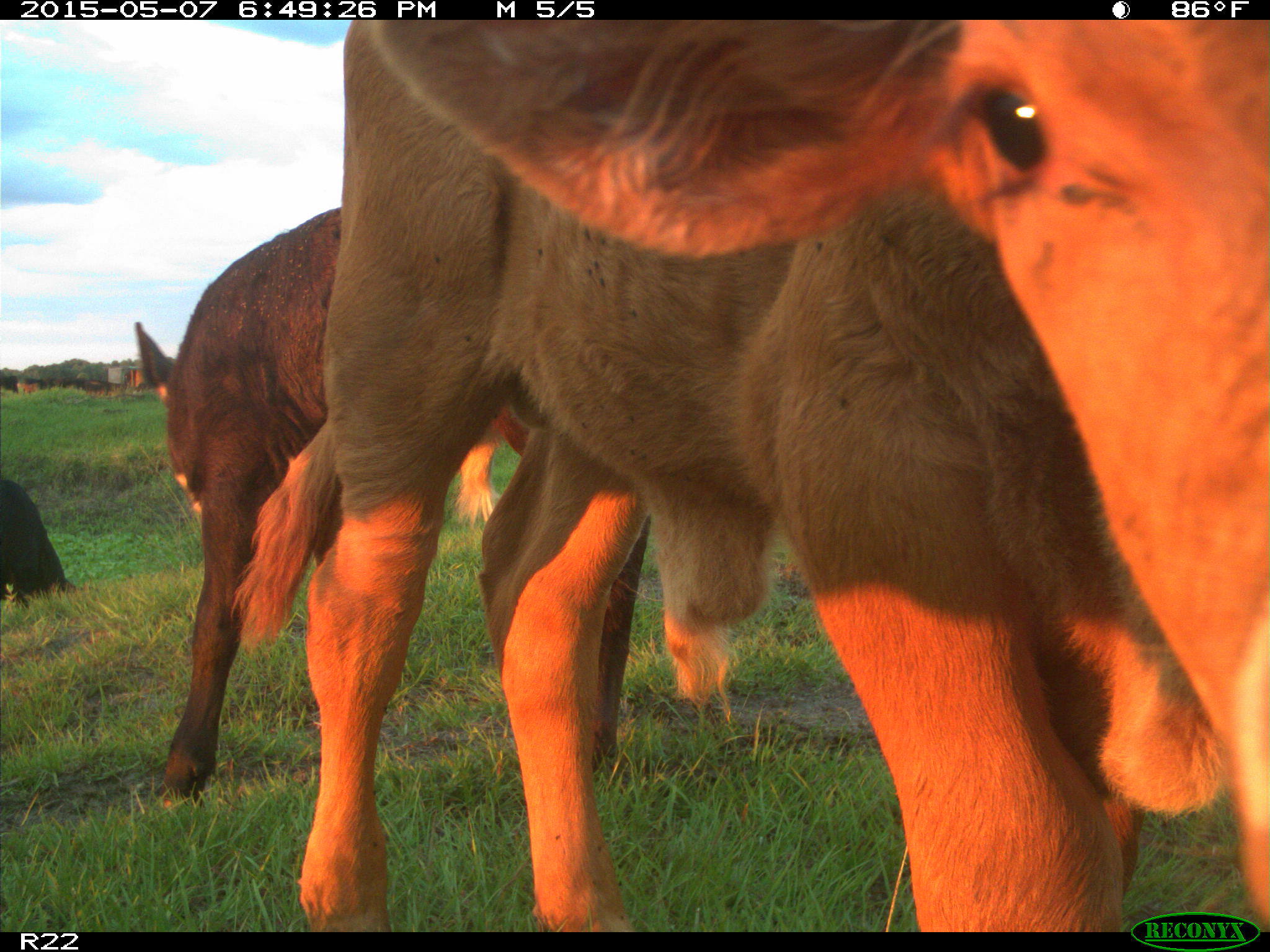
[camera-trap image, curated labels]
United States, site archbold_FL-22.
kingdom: Animalia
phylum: Chordata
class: Mammalia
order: Artiodactyla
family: Bovidae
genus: Bos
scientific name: Bos taurus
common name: domestic cow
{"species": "Bos taurus (domestic cow)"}